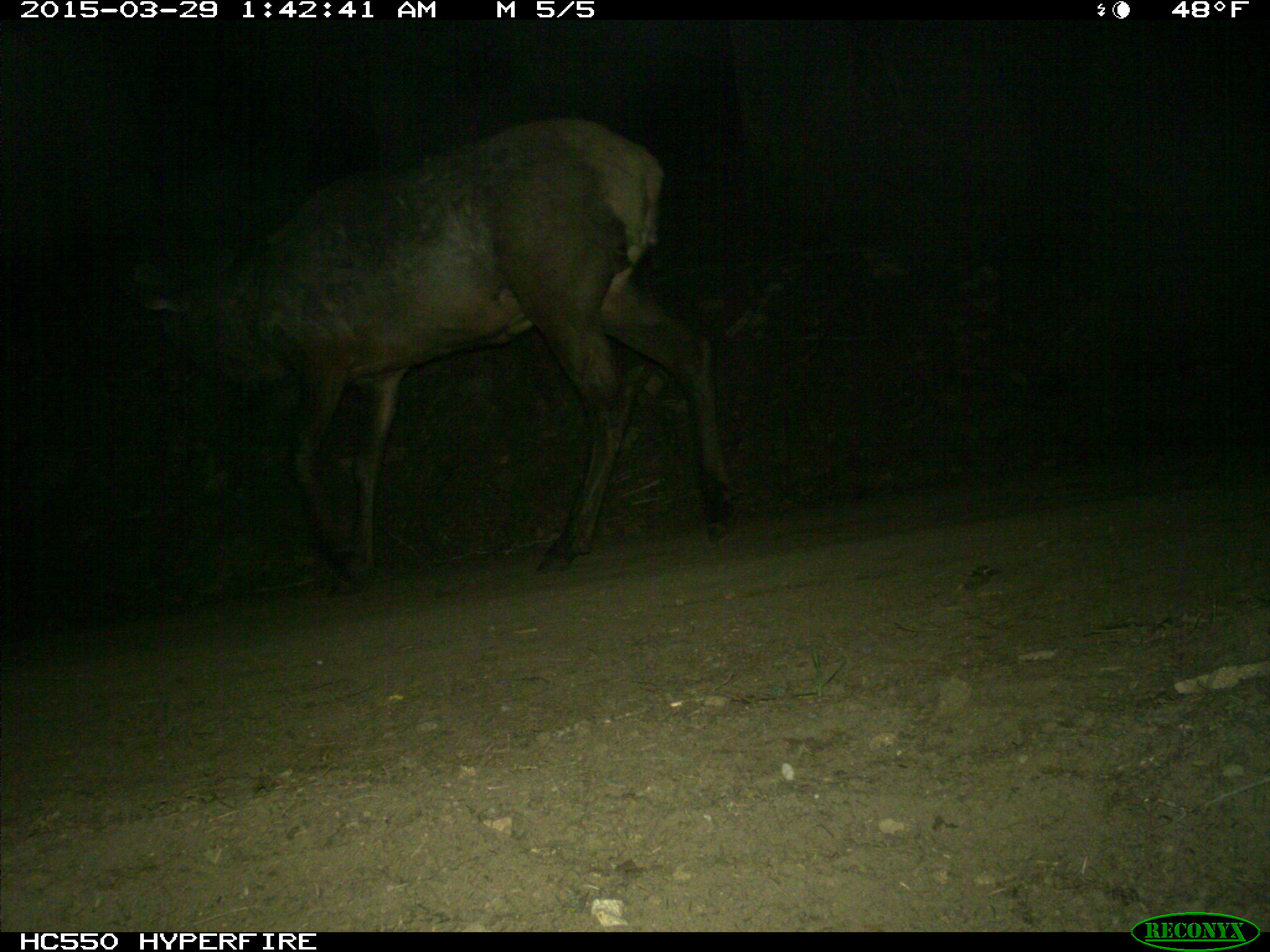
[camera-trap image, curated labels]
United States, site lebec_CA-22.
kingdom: Animalia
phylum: Chordata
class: Mammalia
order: Artiodactyla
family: Cervidae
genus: Cervus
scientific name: Cervus canadensis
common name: elk